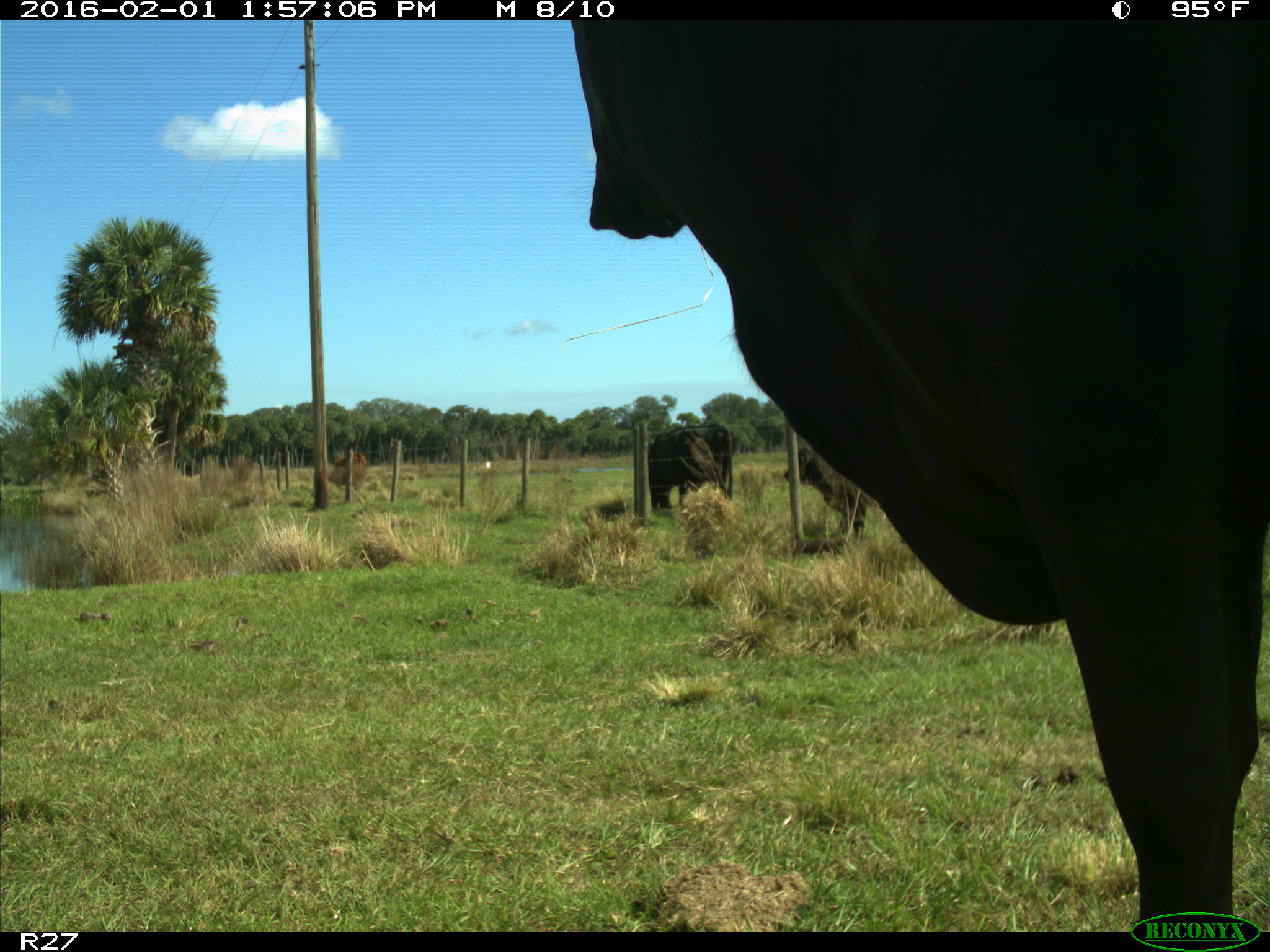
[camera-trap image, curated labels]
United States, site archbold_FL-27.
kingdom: Animalia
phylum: Chordata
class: Mammalia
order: Artiodactyla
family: Bovidae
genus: Bos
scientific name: Bos taurus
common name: domestic cow